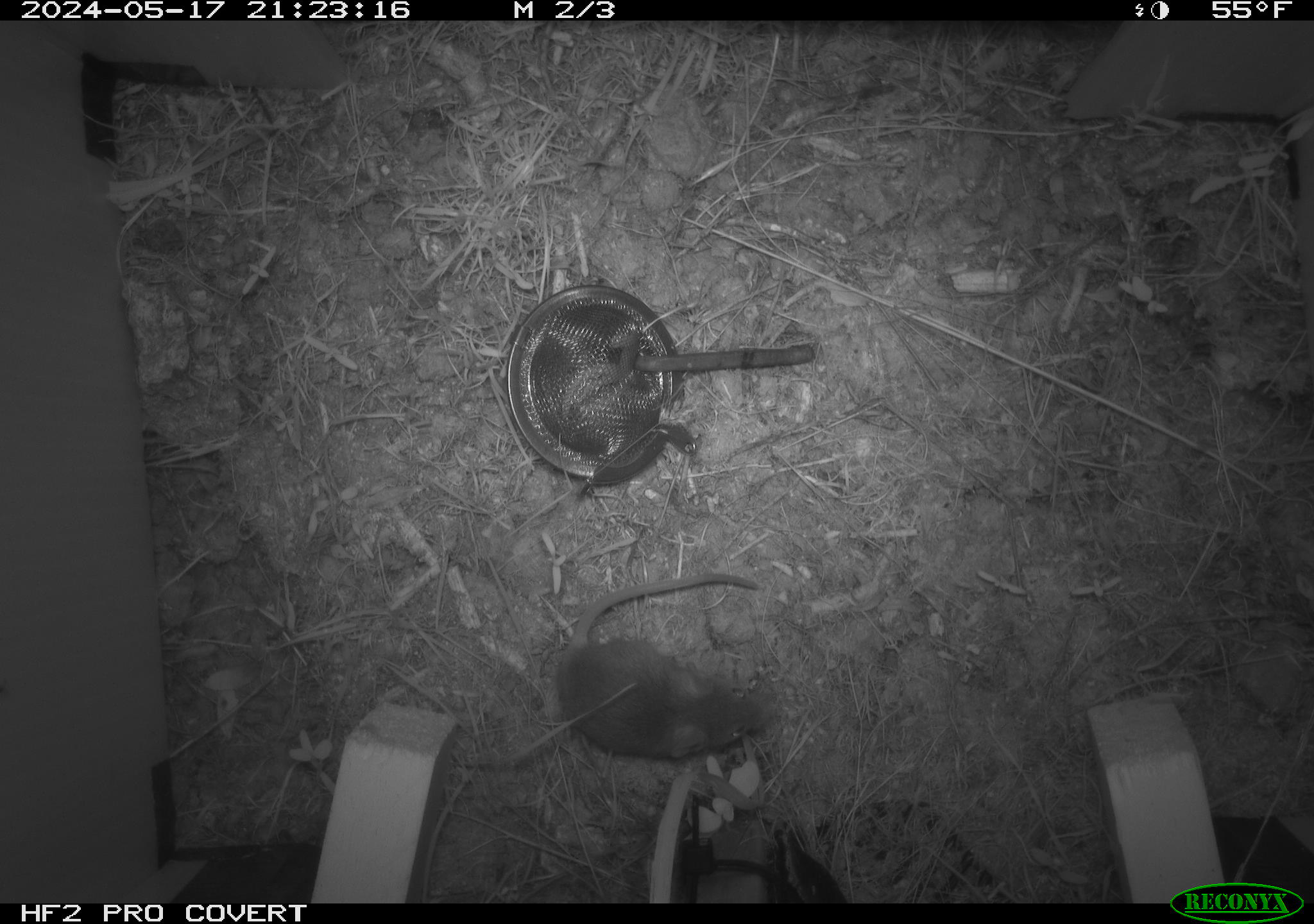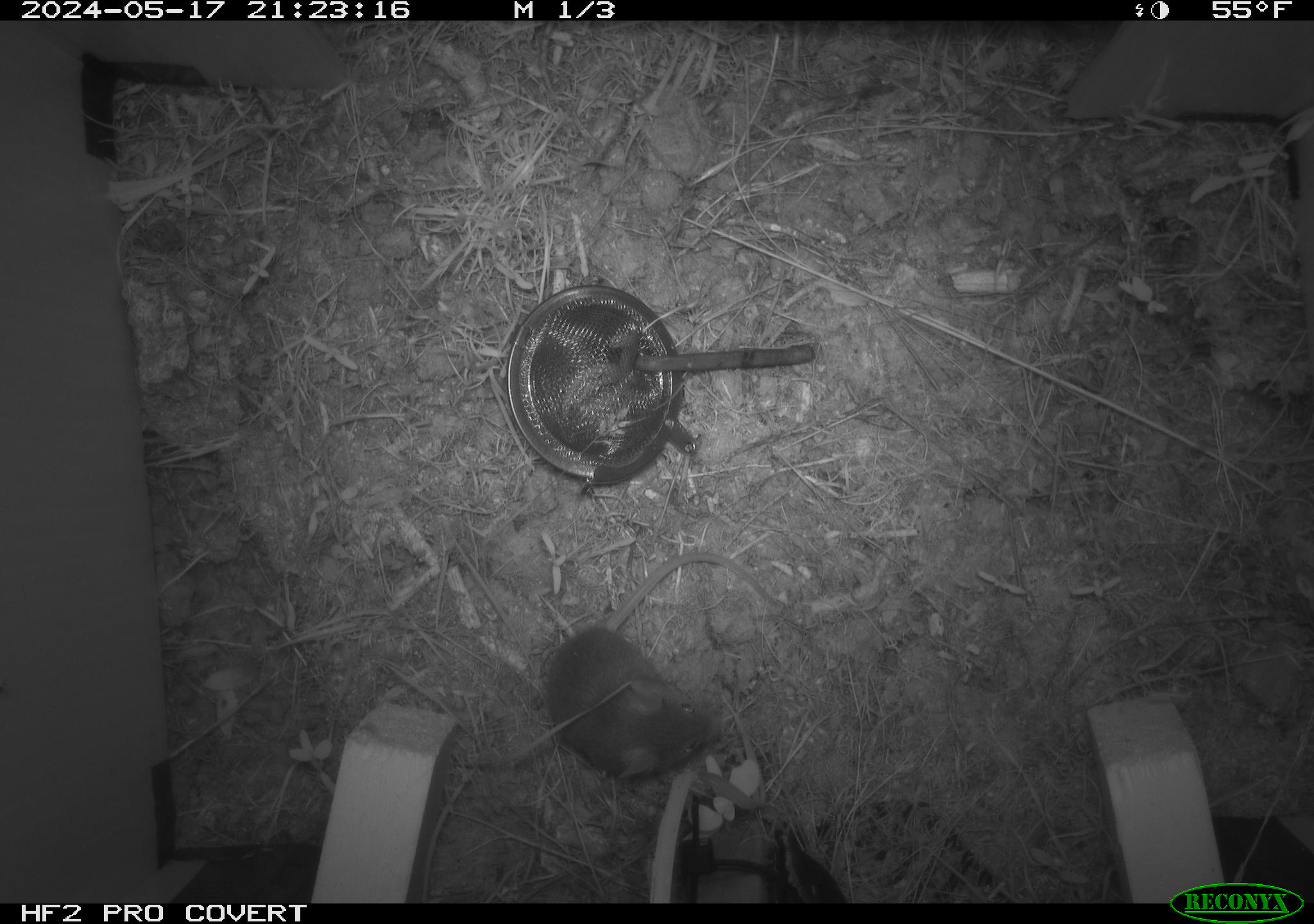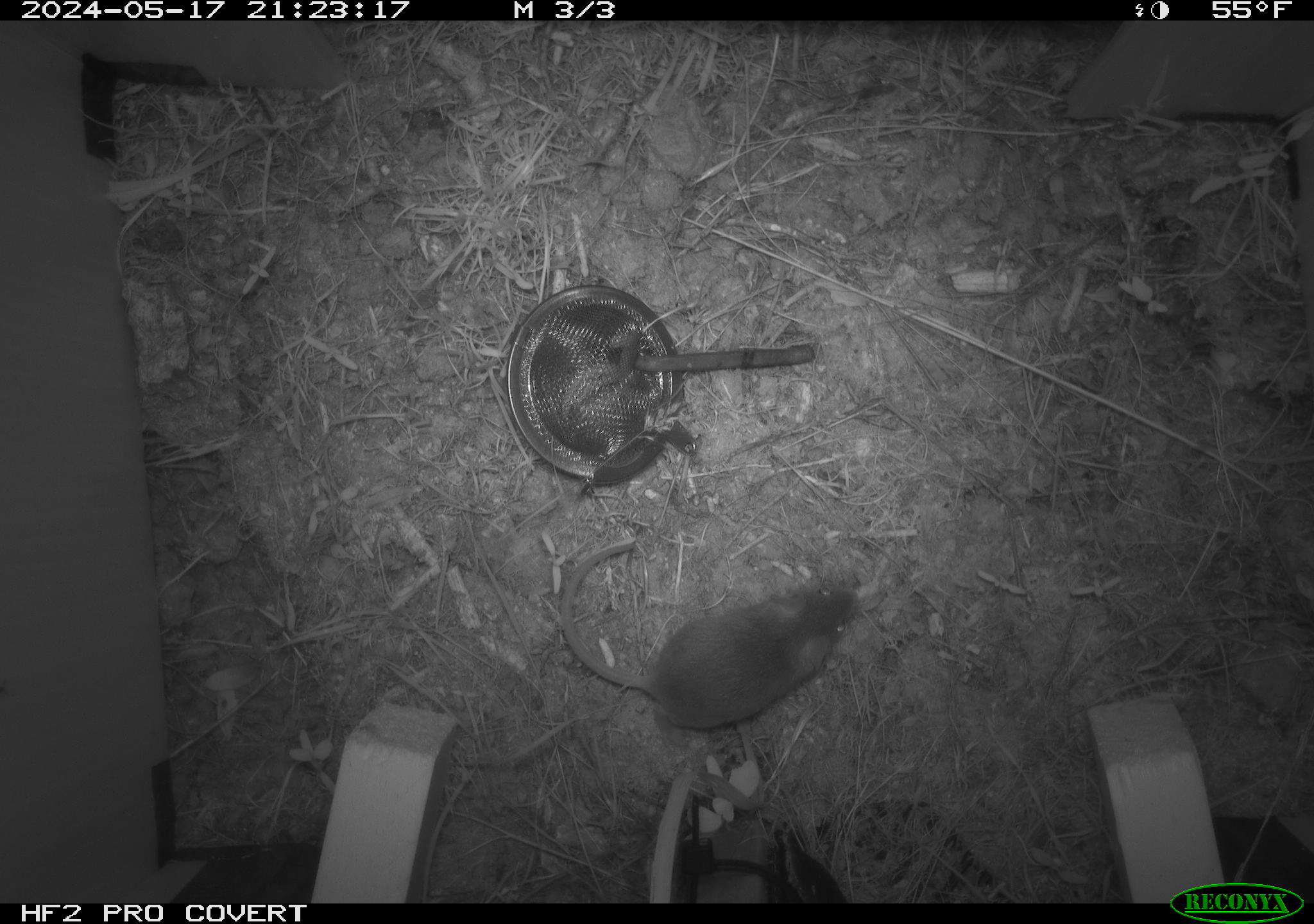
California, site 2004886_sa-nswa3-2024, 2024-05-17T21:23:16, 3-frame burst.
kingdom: Animalia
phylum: Chordata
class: Mammalia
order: Rodentia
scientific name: Rodentia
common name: rodent